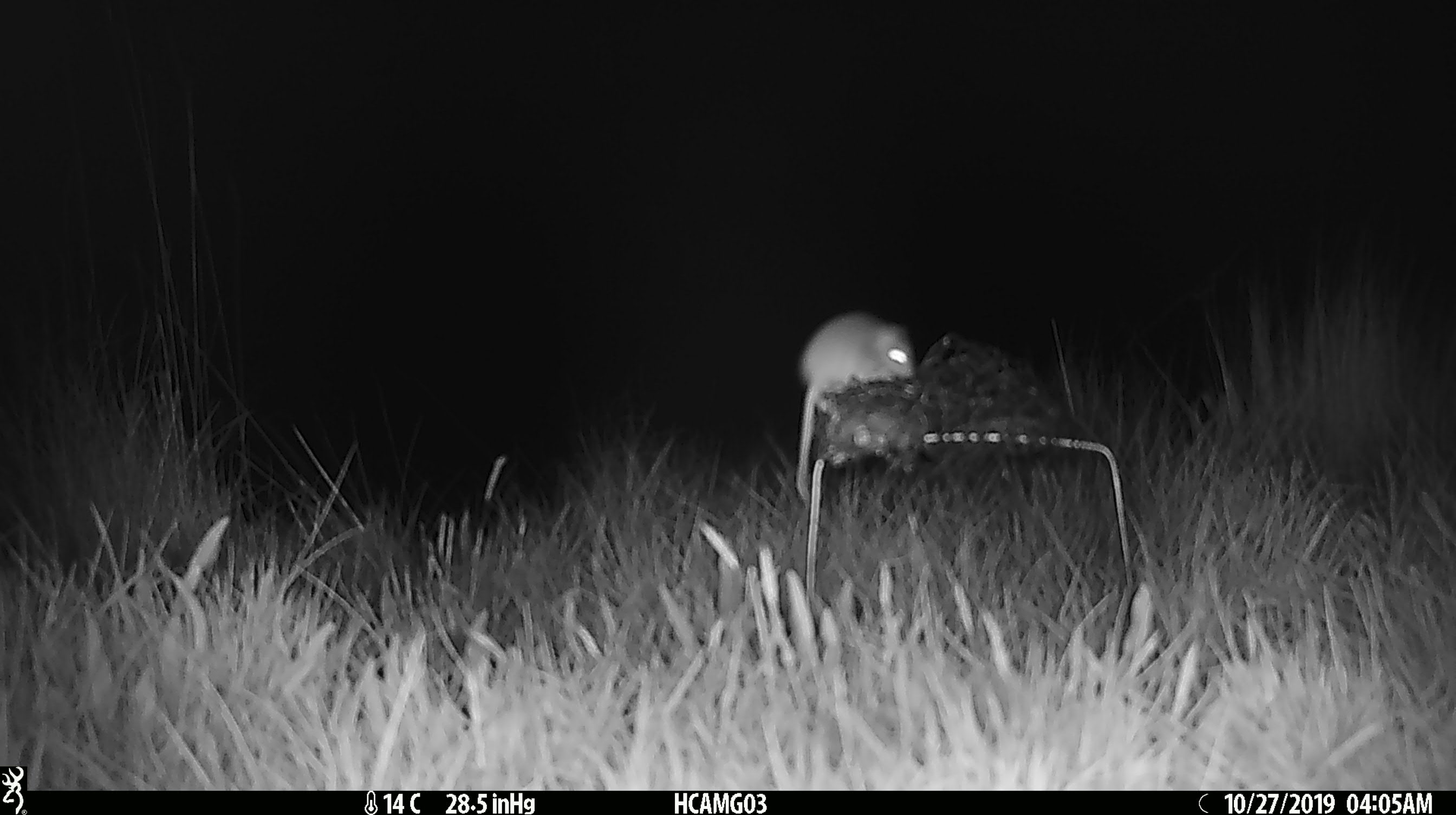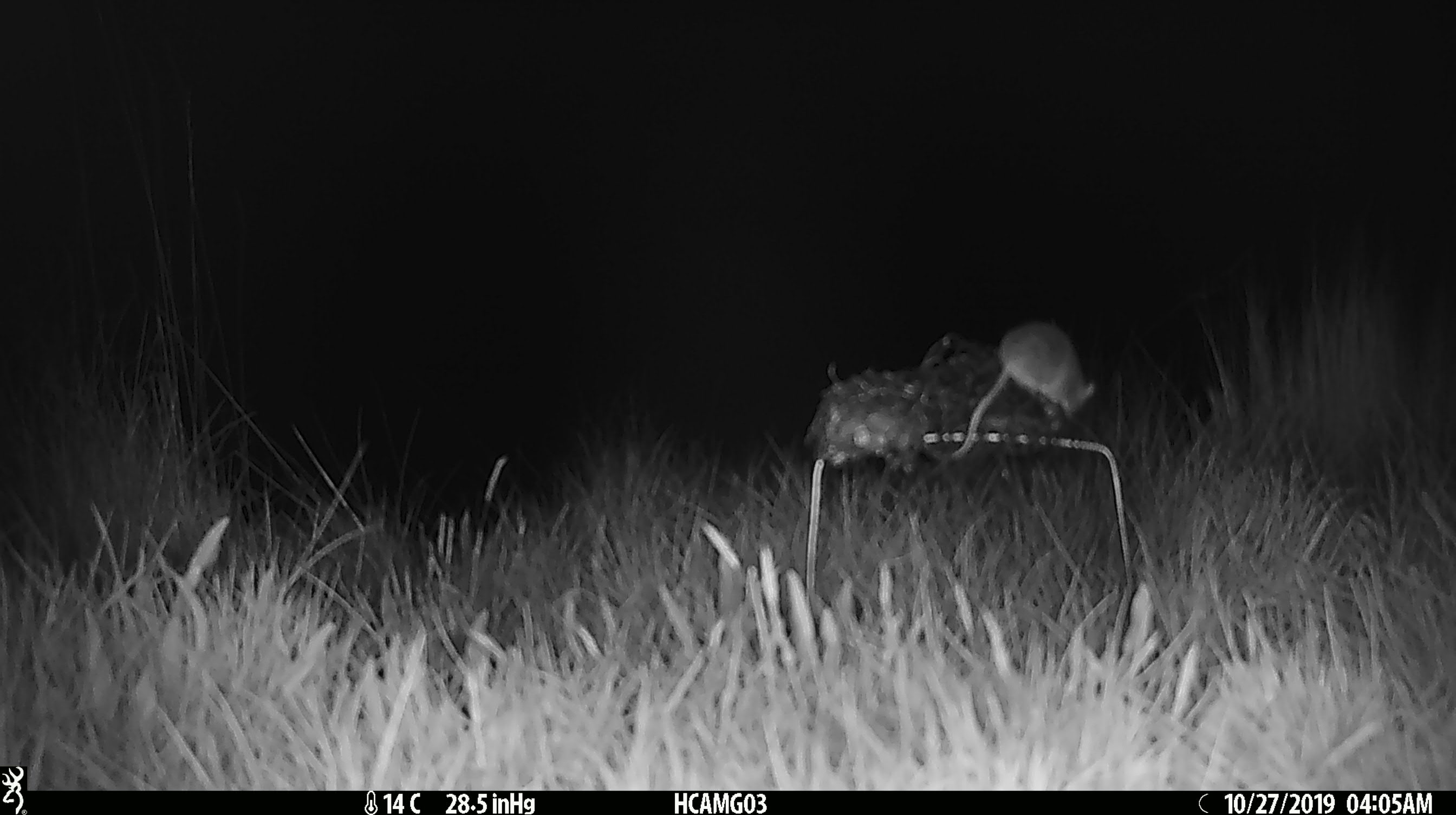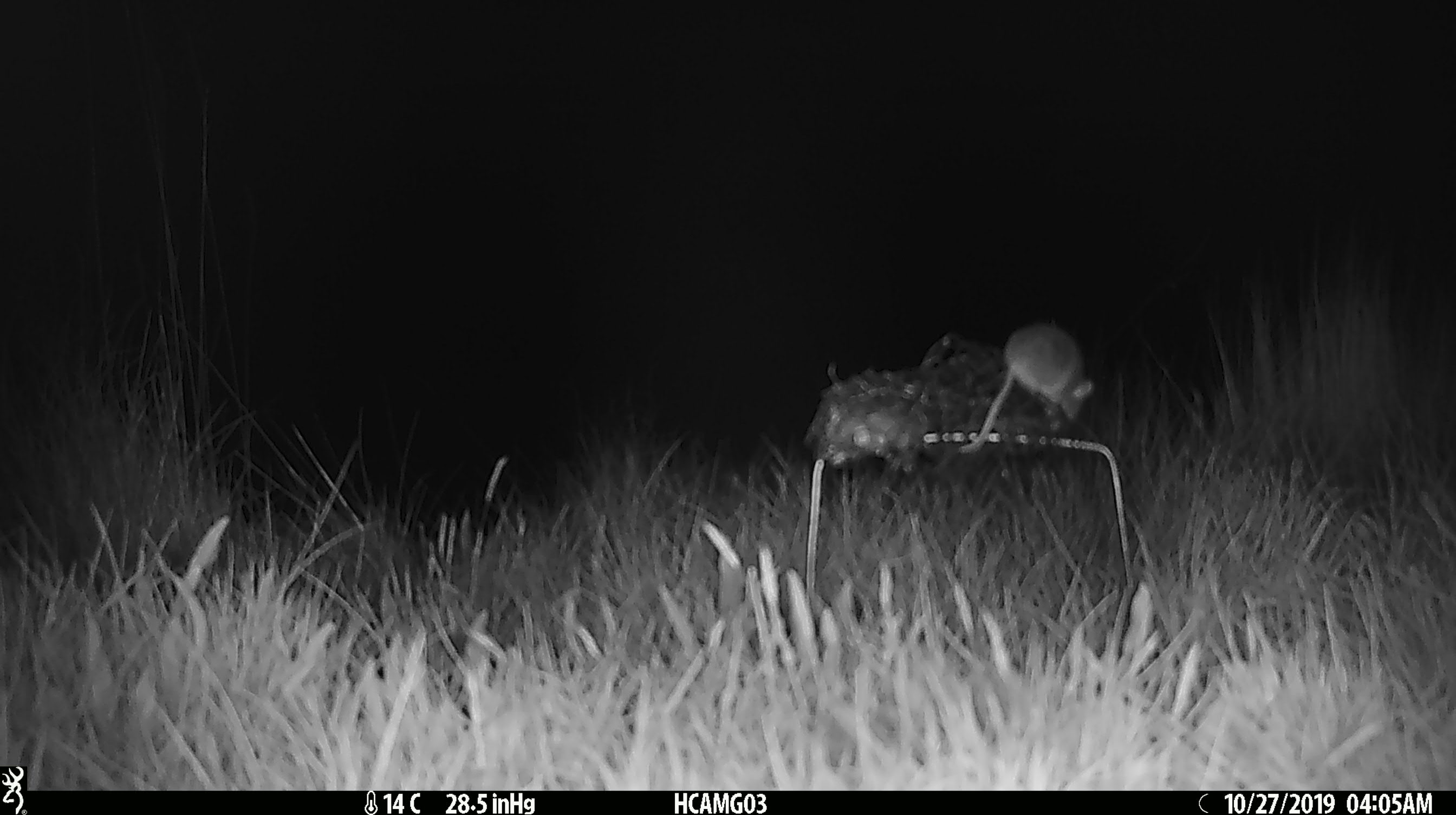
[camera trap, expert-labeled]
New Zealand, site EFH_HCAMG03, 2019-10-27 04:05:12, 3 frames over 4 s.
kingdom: Animalia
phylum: Chordata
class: Mammalia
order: Rodentia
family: Muridae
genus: Mus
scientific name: Mus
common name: mouse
Mouse (Mus).